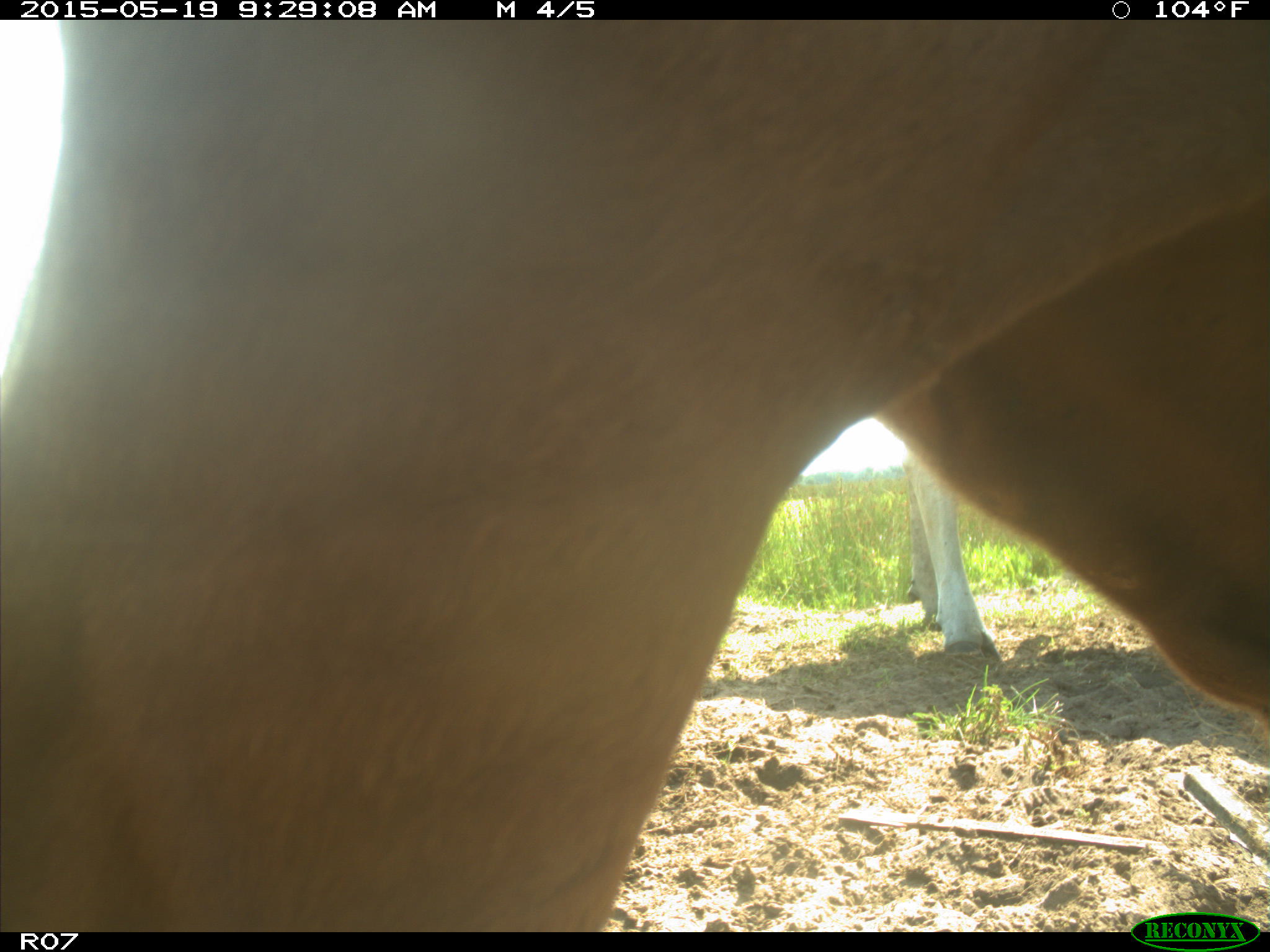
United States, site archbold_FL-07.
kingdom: Animalia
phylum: Chordata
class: Mammalia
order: Artiodactyla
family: Bovidae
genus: Bos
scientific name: Bos taurus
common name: domestic cow